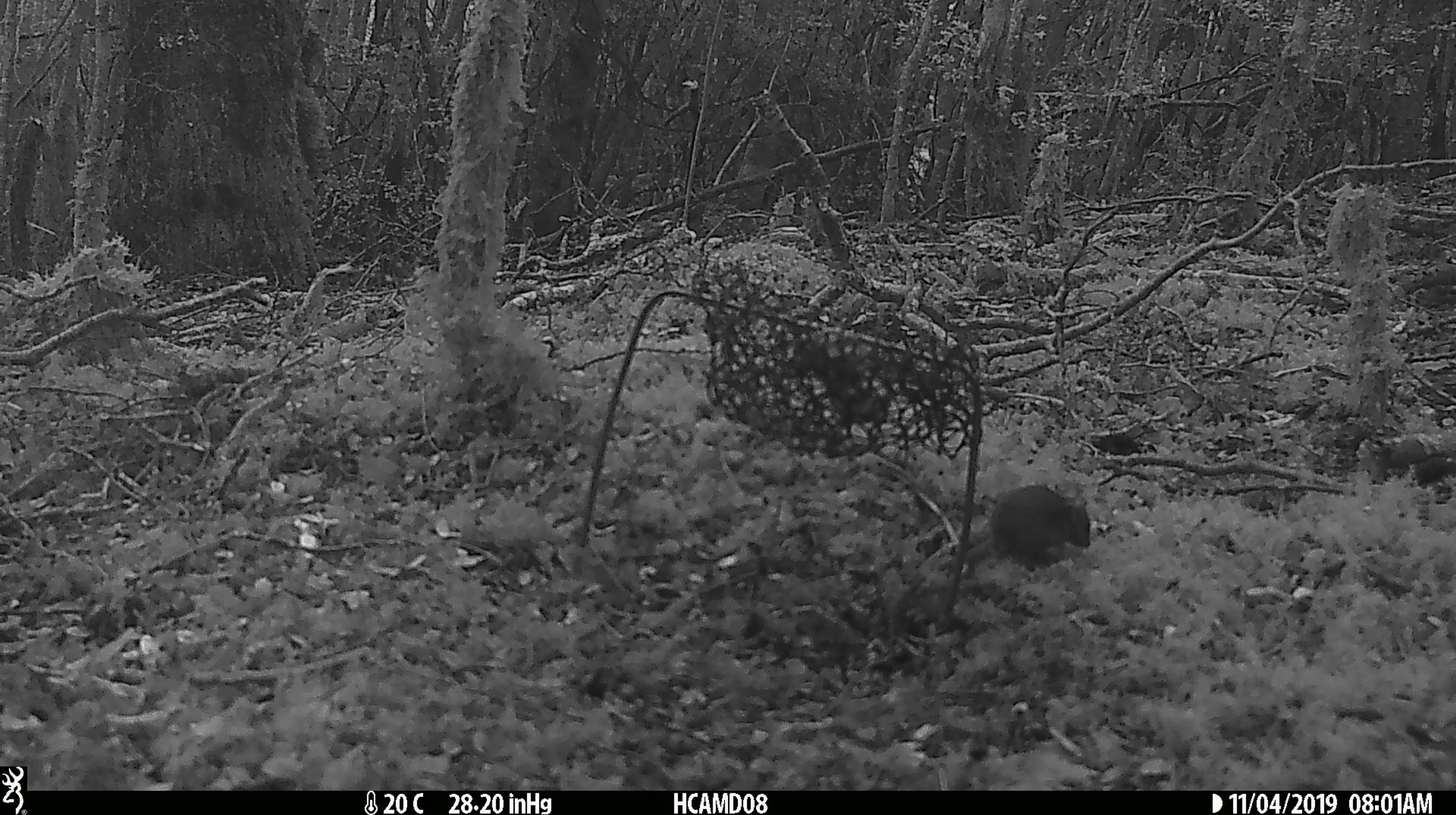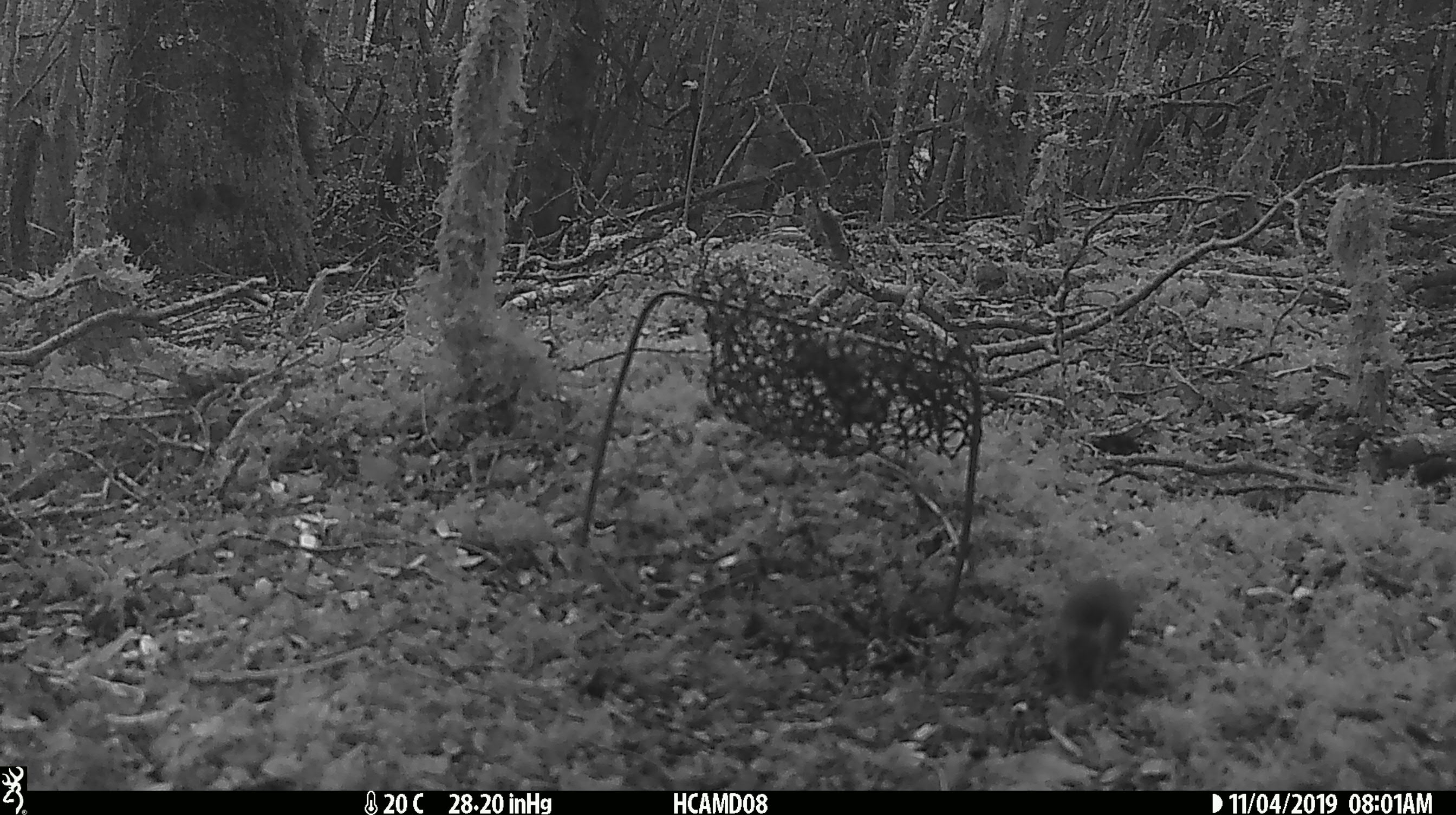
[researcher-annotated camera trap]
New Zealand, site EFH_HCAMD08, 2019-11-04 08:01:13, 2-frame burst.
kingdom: Animalia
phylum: Chordata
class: Mammalia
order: Rodentia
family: Muridae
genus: Mus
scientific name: Mus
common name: mouse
Mouse (Mus).